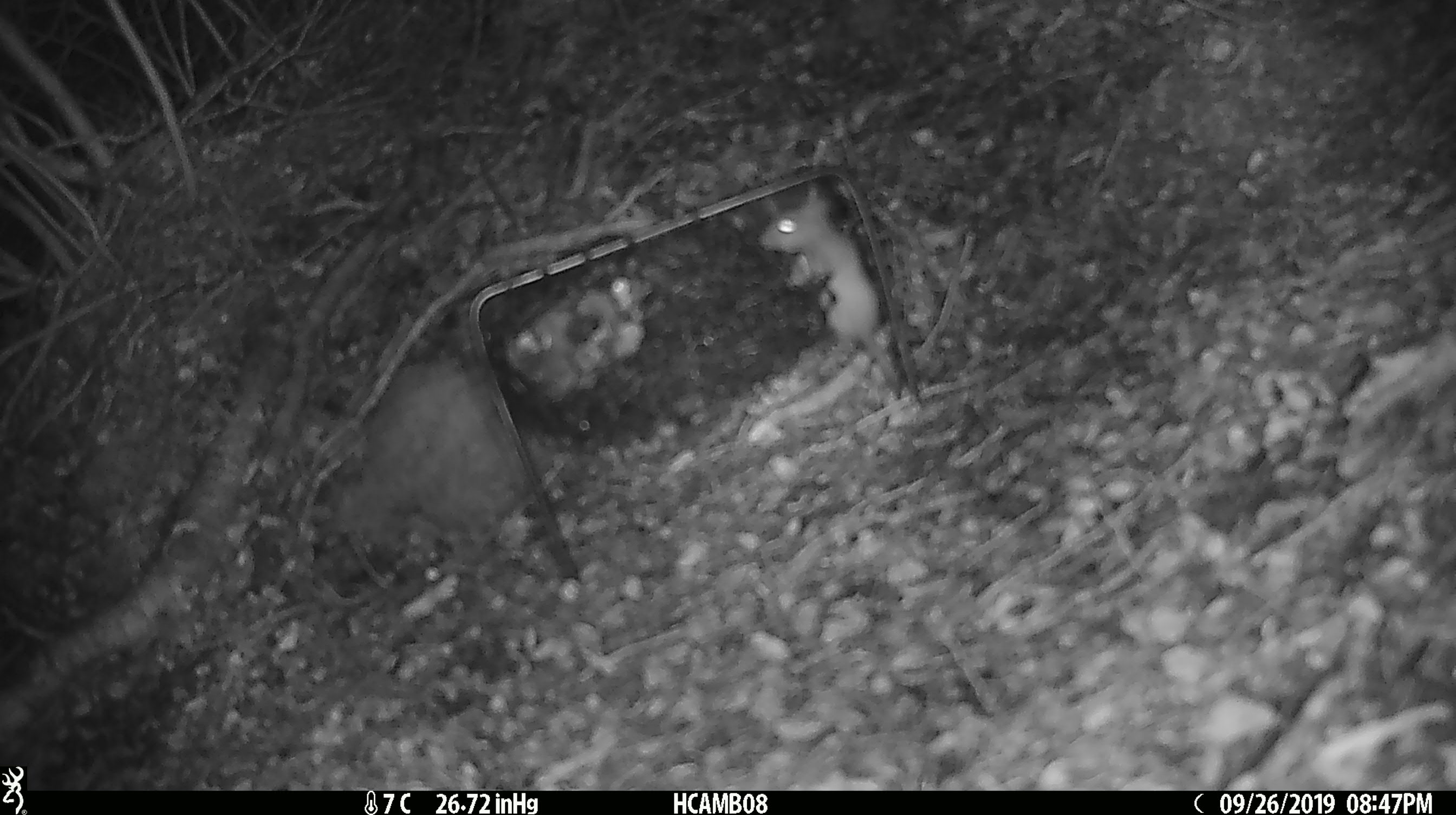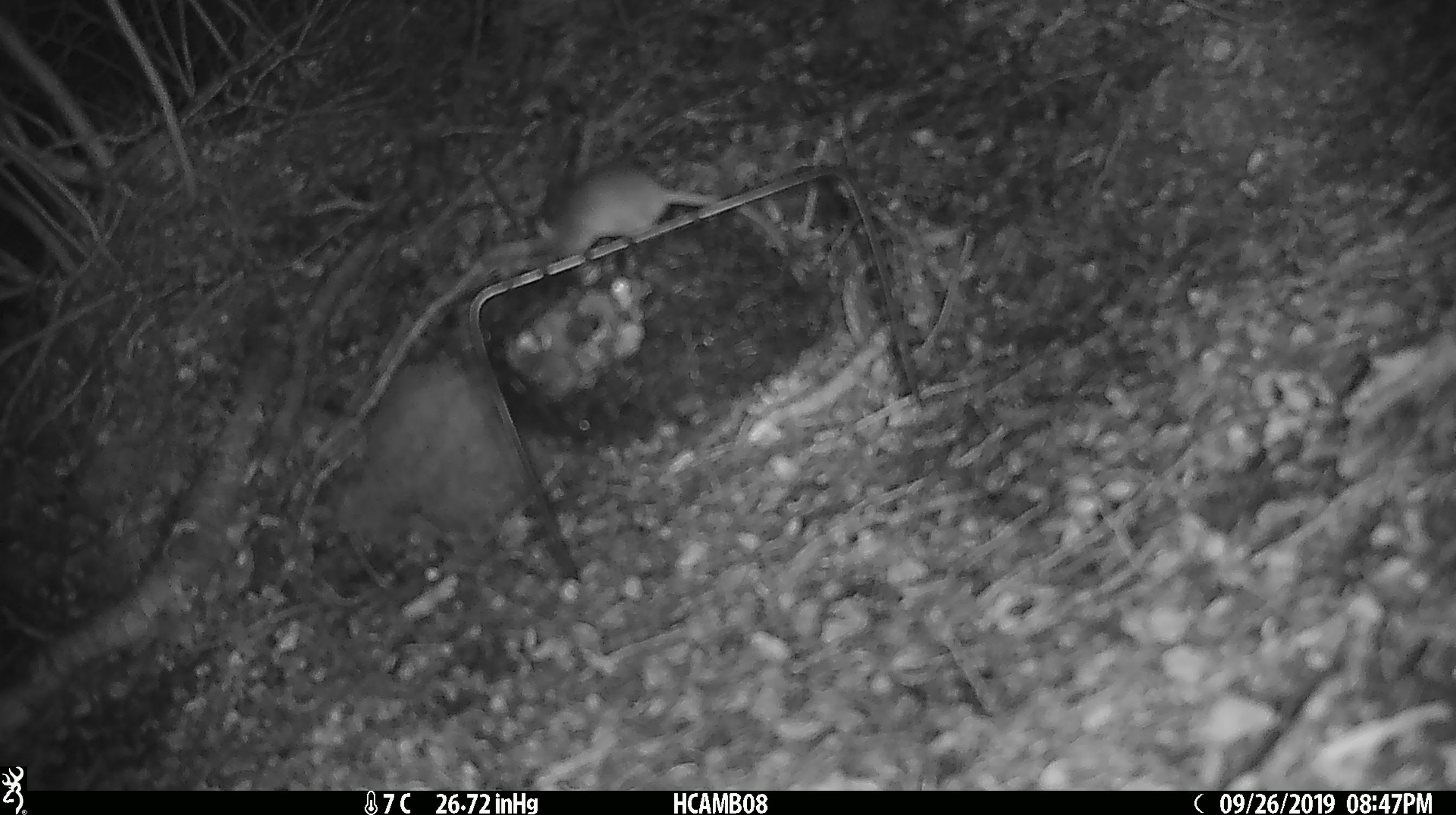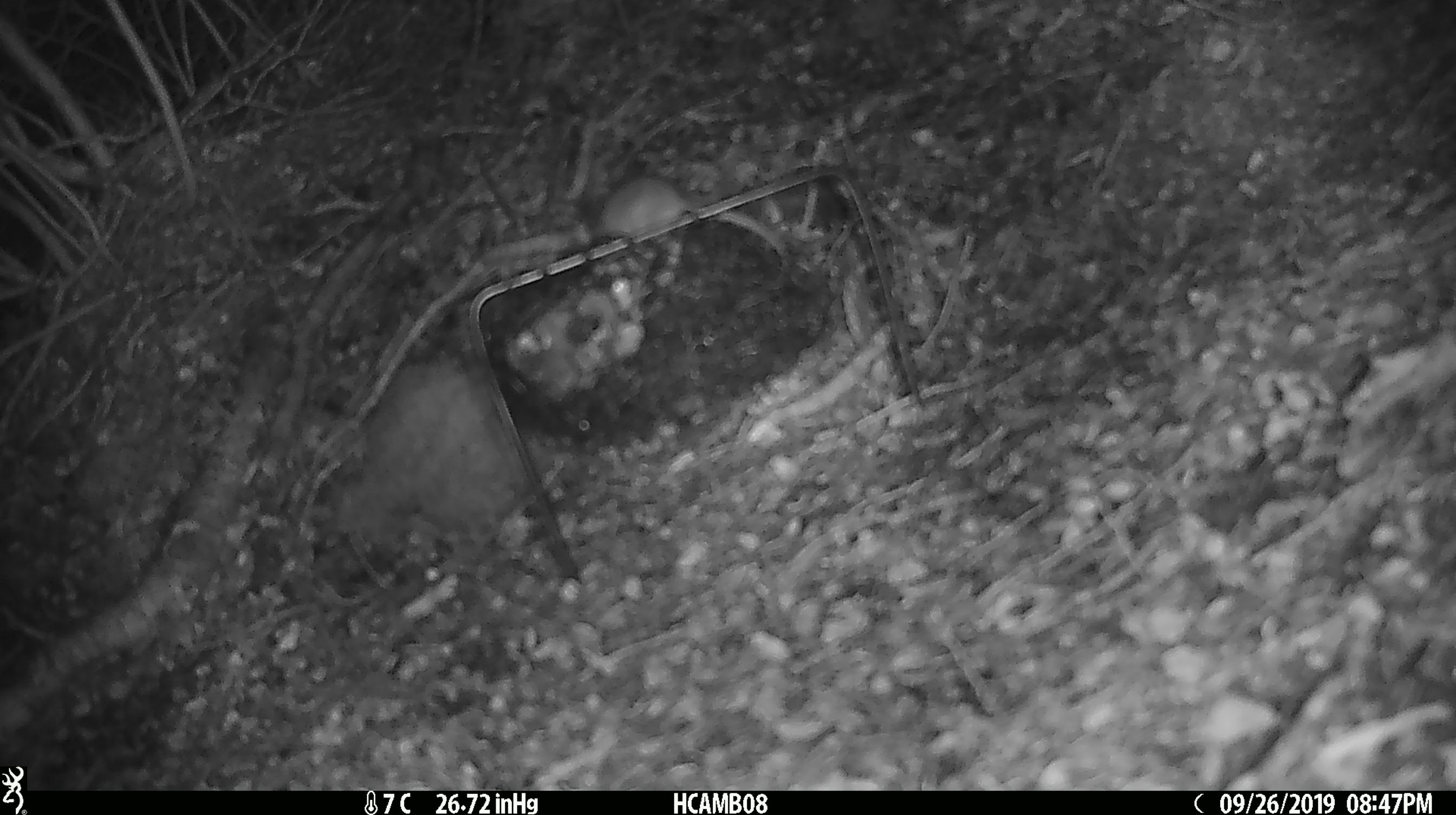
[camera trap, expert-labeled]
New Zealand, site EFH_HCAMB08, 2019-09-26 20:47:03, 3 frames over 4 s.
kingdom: Animalia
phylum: Chordata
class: Mammalia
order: Rodentia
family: Muridae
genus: Mus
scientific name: Mus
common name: mouse